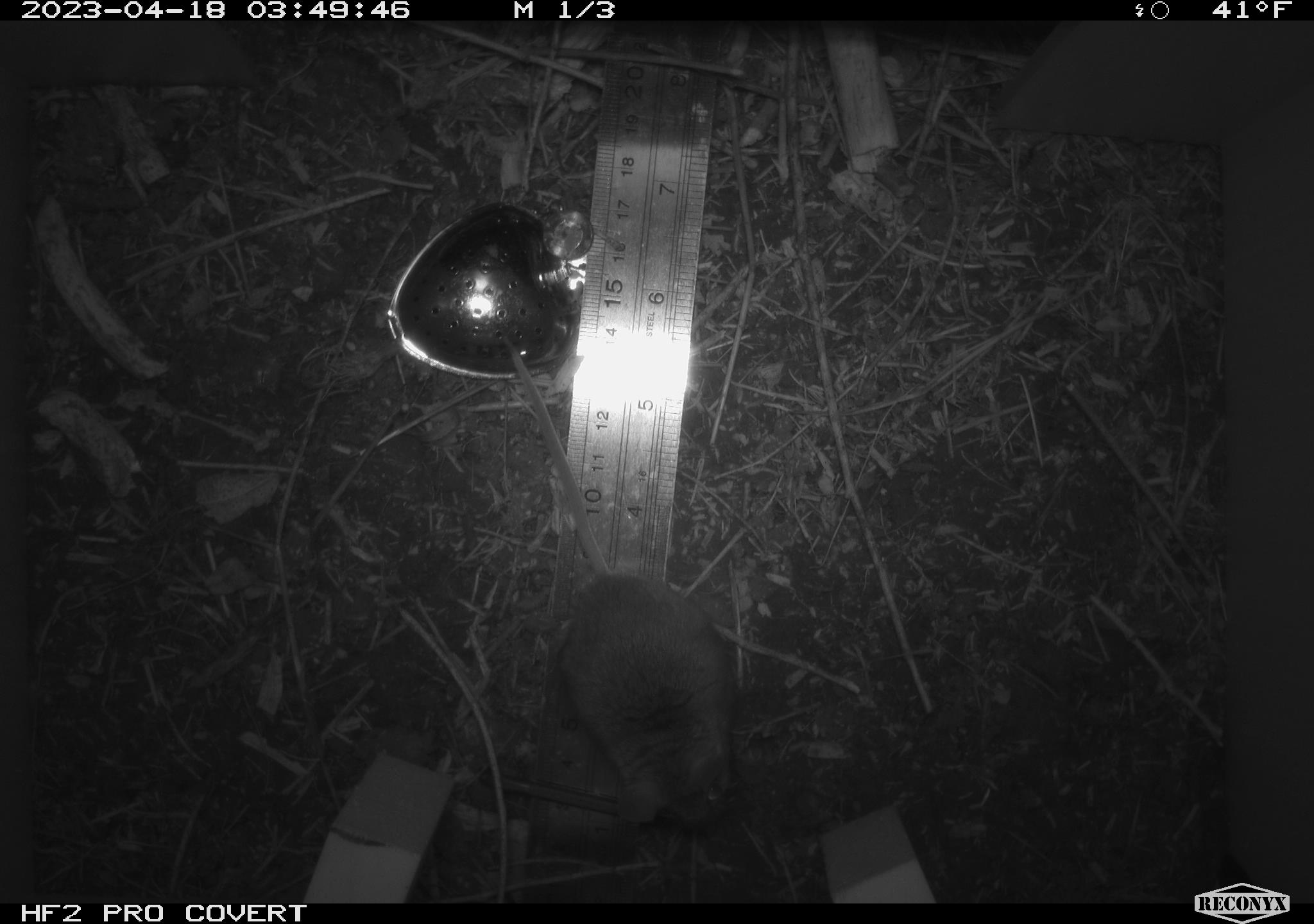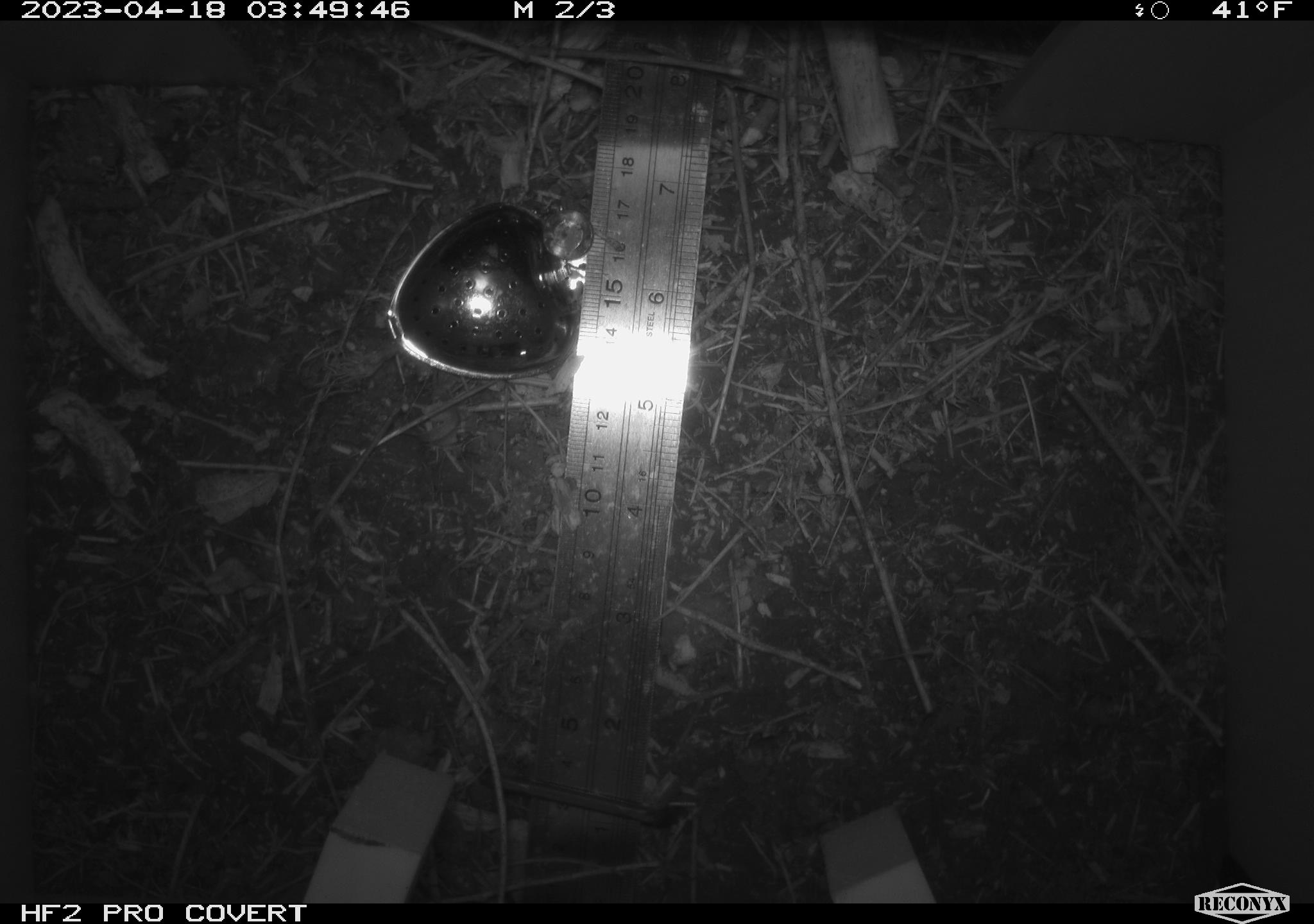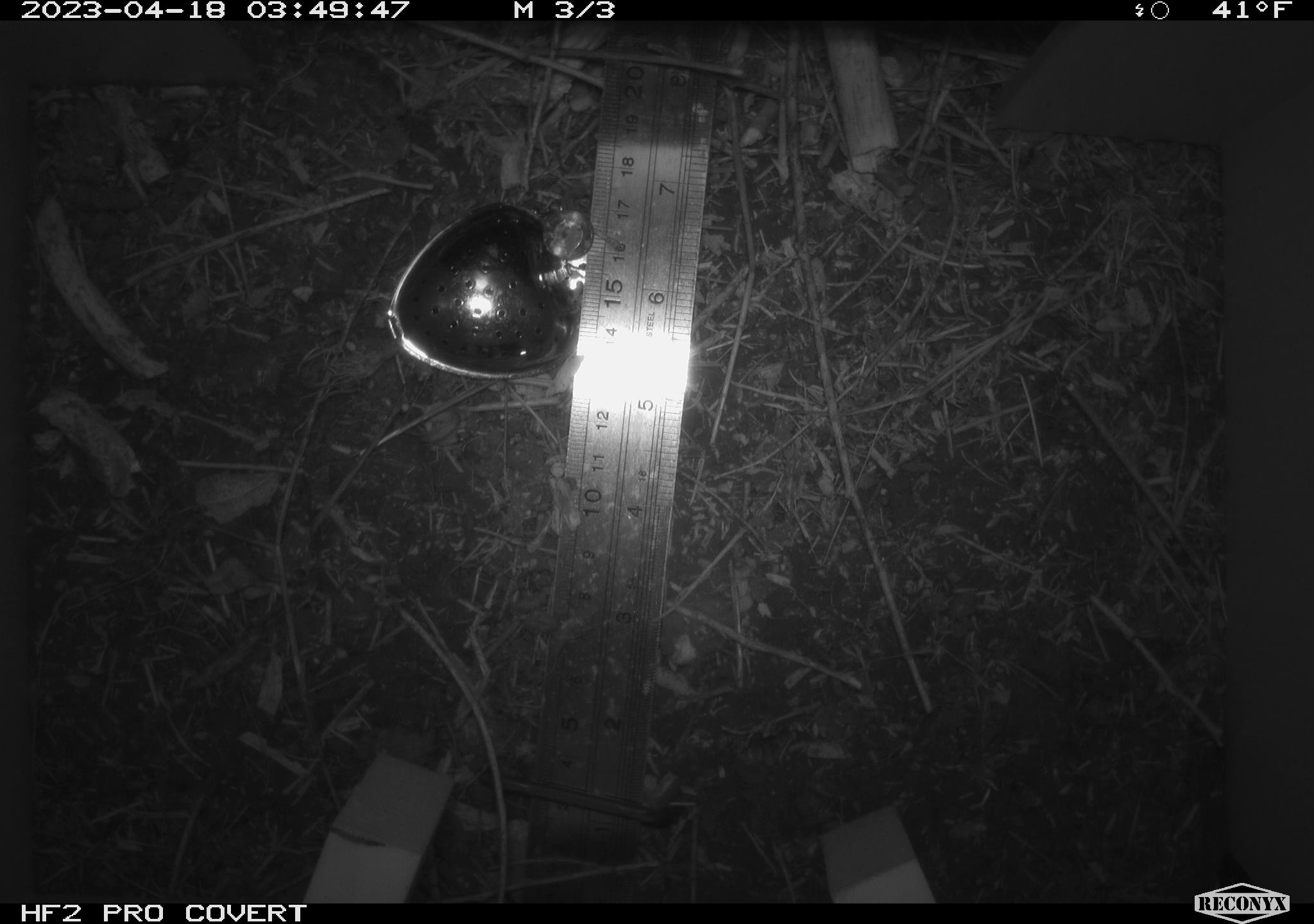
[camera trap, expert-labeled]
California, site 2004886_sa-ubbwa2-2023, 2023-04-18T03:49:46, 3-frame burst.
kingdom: Animalia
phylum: Chordata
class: Mammalia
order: Rodentia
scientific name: Rodentia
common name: mouse species